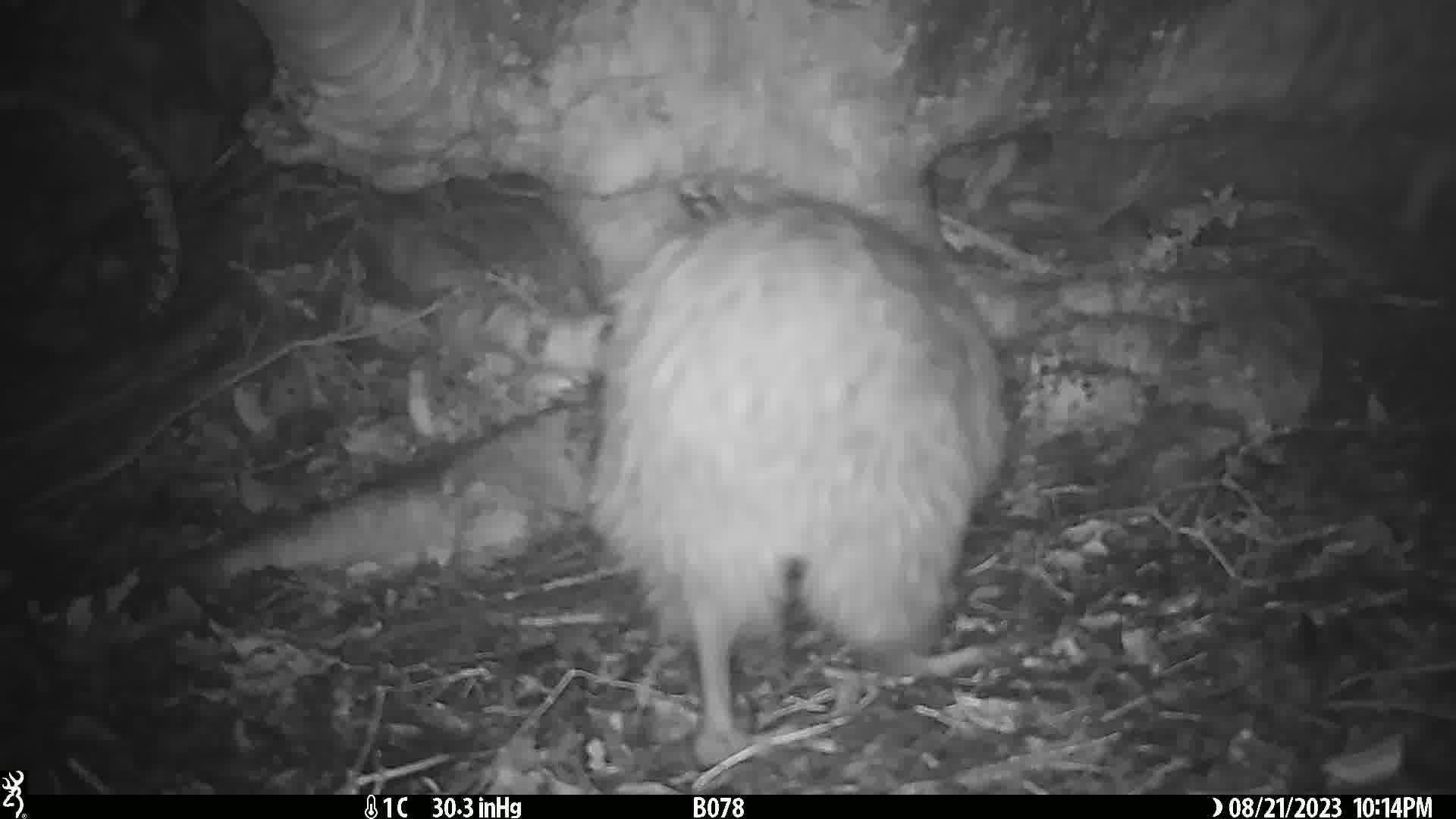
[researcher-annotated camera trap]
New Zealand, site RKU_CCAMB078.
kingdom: Animalia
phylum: Chordata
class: Aves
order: Apterygiformes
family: Apterygidae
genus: Apteryx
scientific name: Apteryx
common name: kiwi